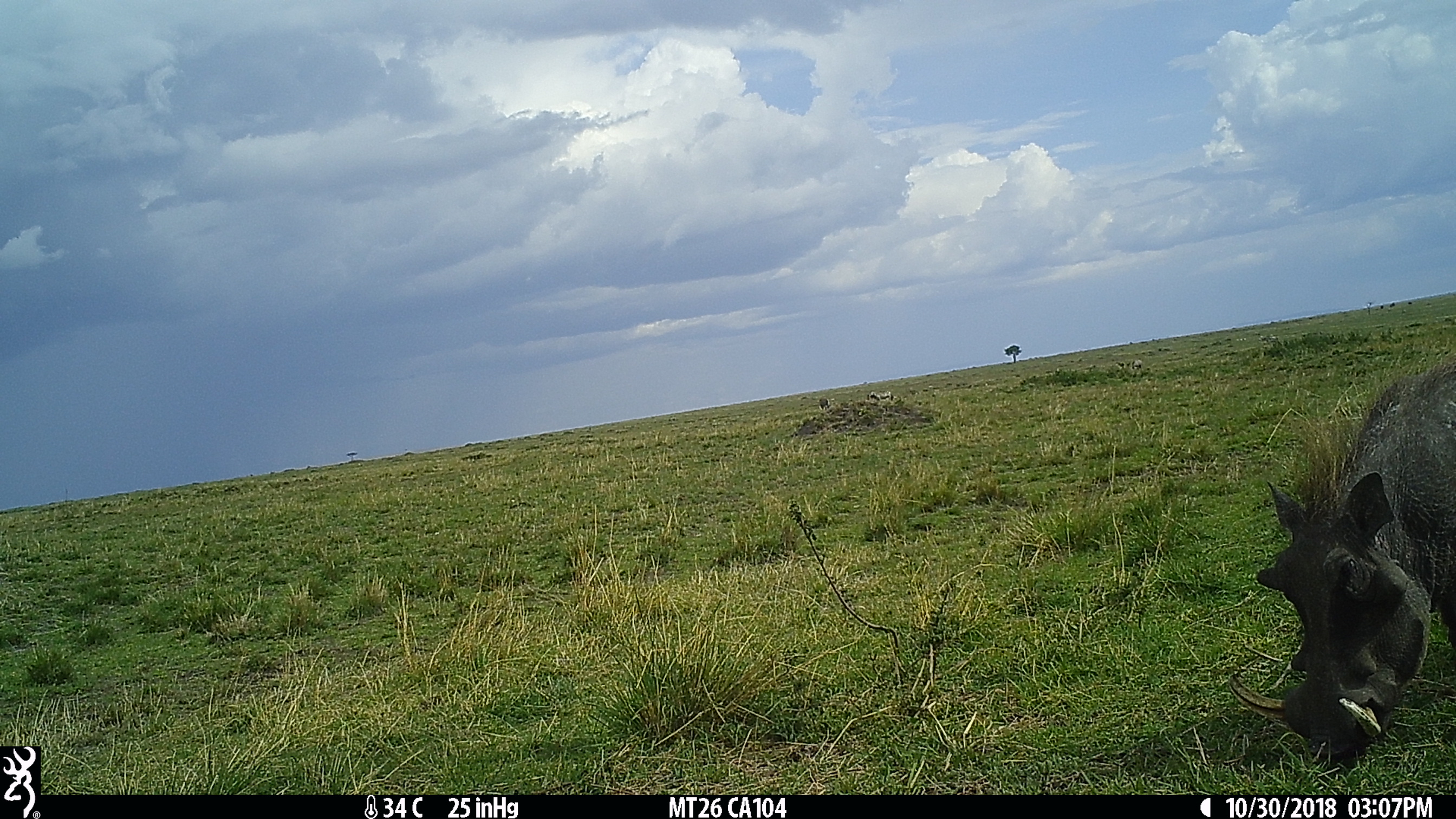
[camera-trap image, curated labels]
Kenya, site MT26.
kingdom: Animalia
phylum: Chordata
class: Mammalia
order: Artiodactyla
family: Suidae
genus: Phacochoerus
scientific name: Phacochoerus africanus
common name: common warthog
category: warthog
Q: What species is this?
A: Warthog (common warthog) (Phacochoerus africanus).